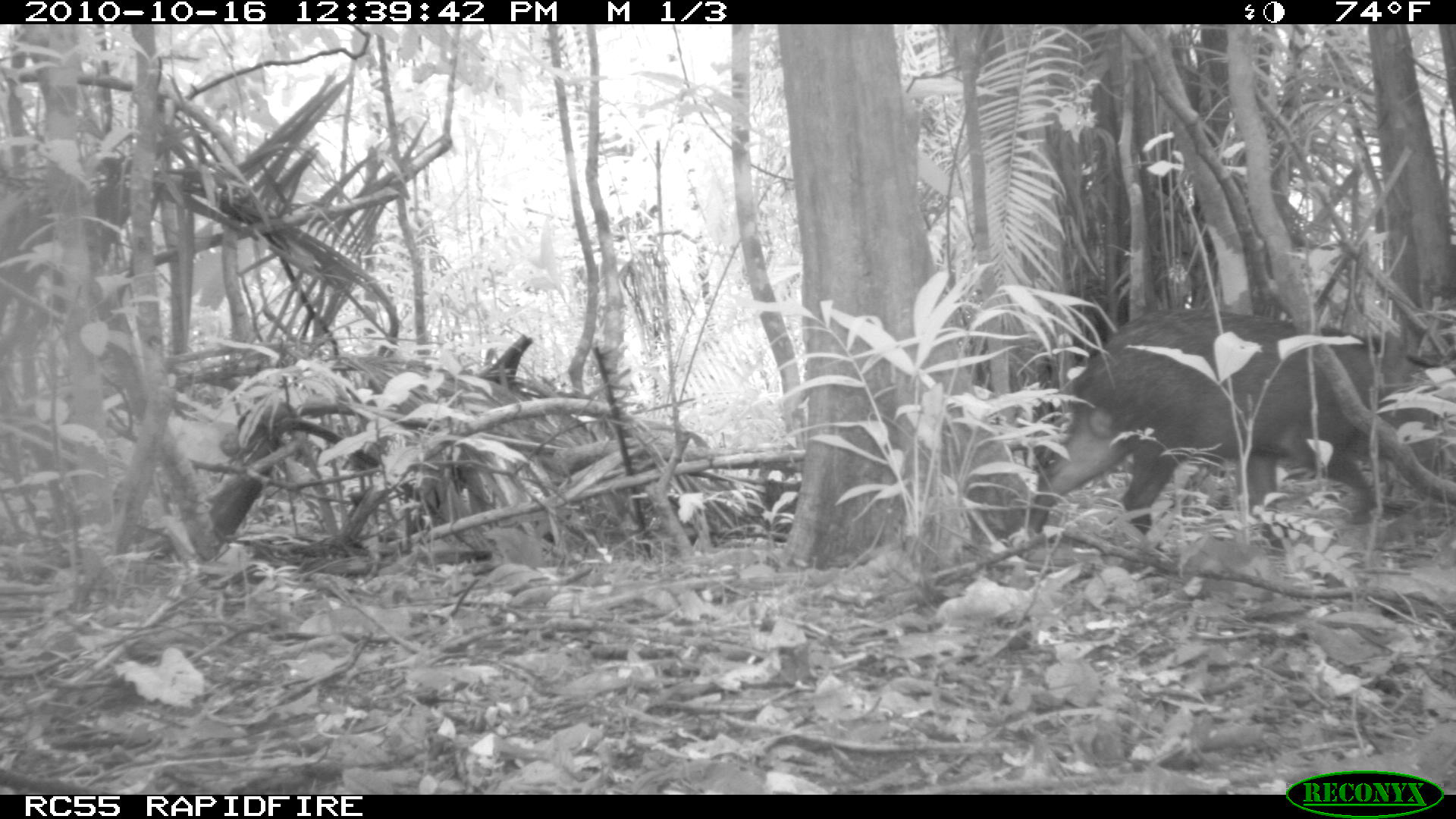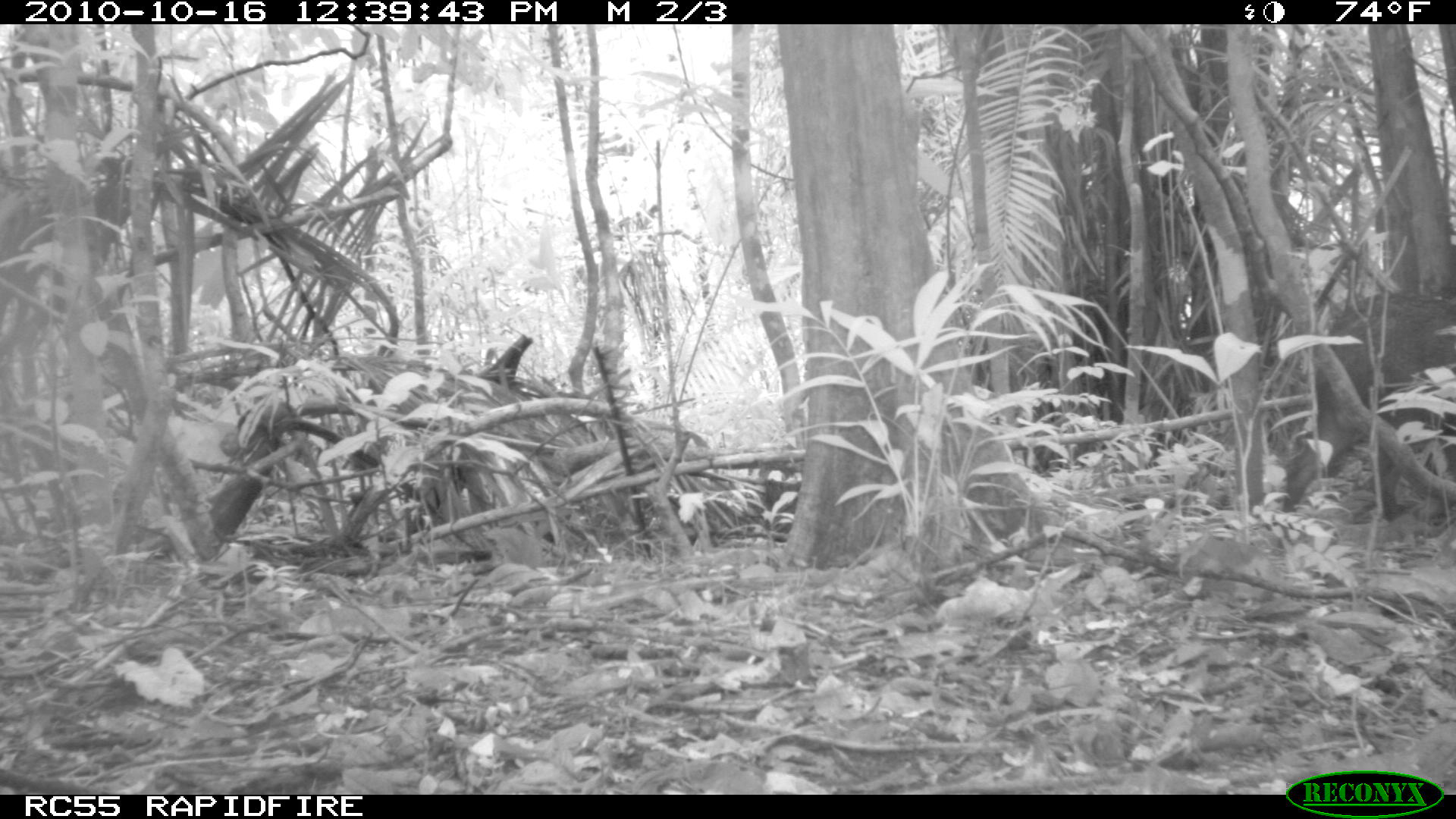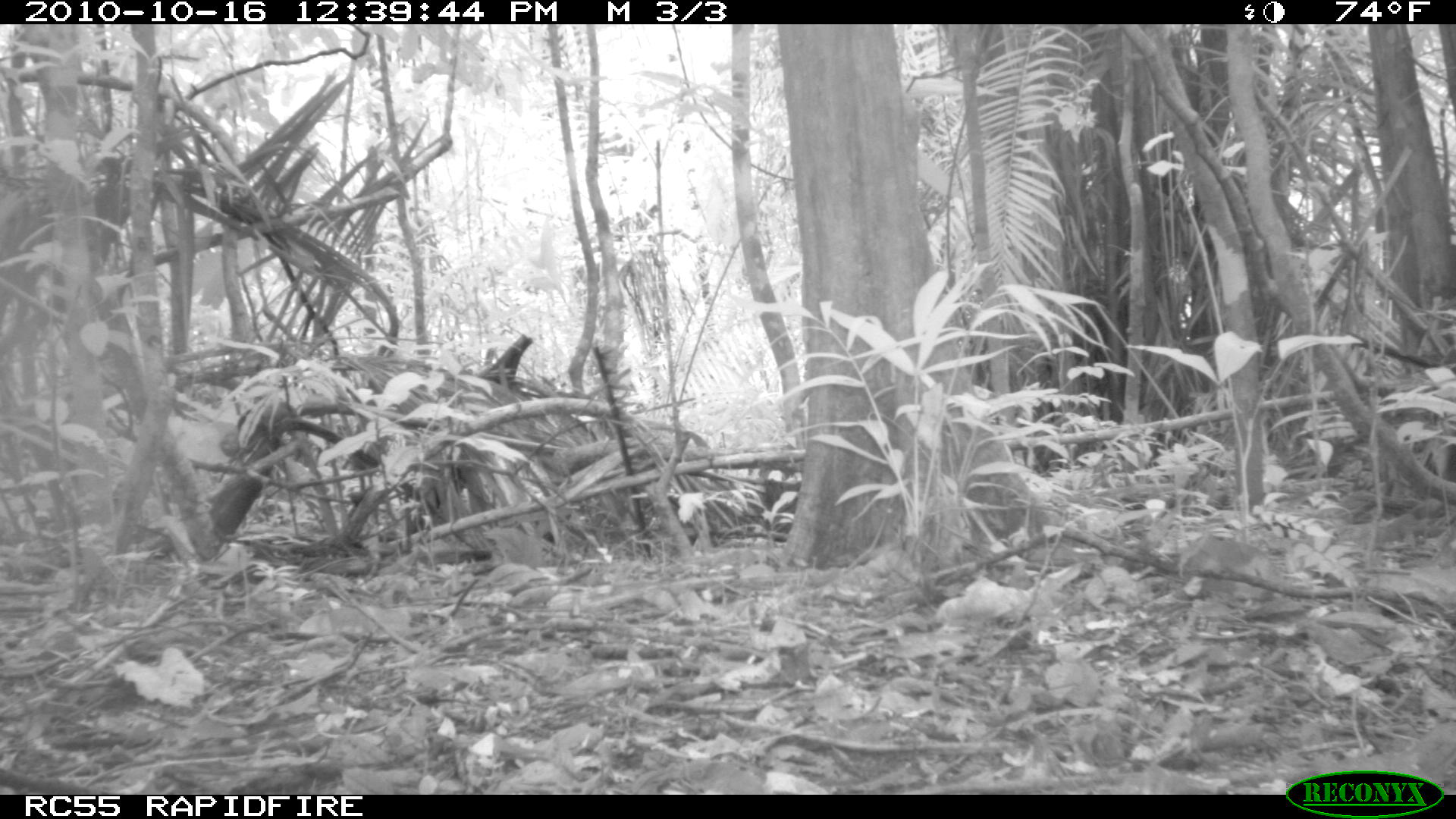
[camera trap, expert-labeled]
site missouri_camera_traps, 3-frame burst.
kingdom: Animalia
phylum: Chordata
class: Mammalia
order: Artiodactyla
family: Tayassuidae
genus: Pecari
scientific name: Pecari tajacu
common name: collared peccary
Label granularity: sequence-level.